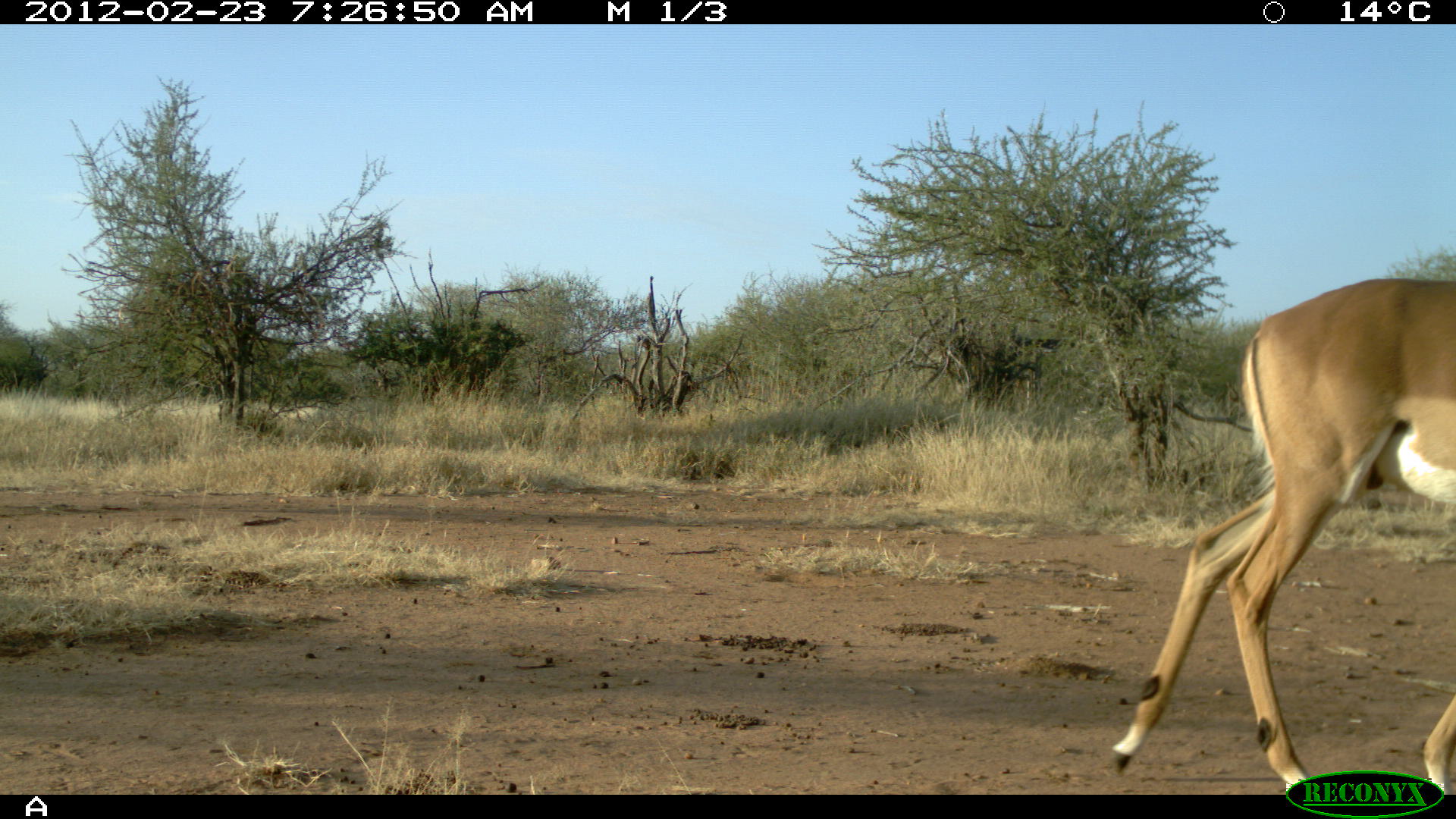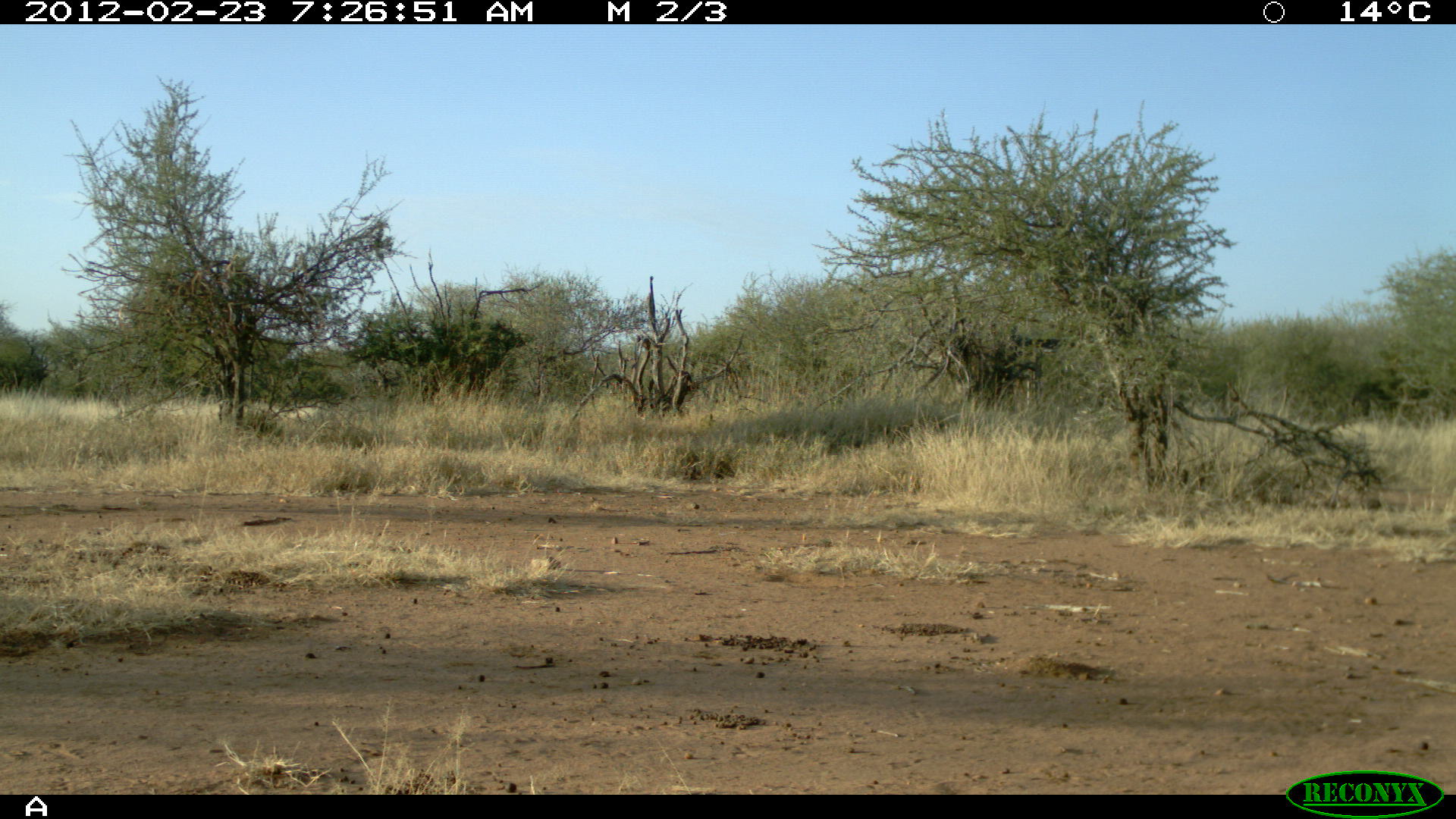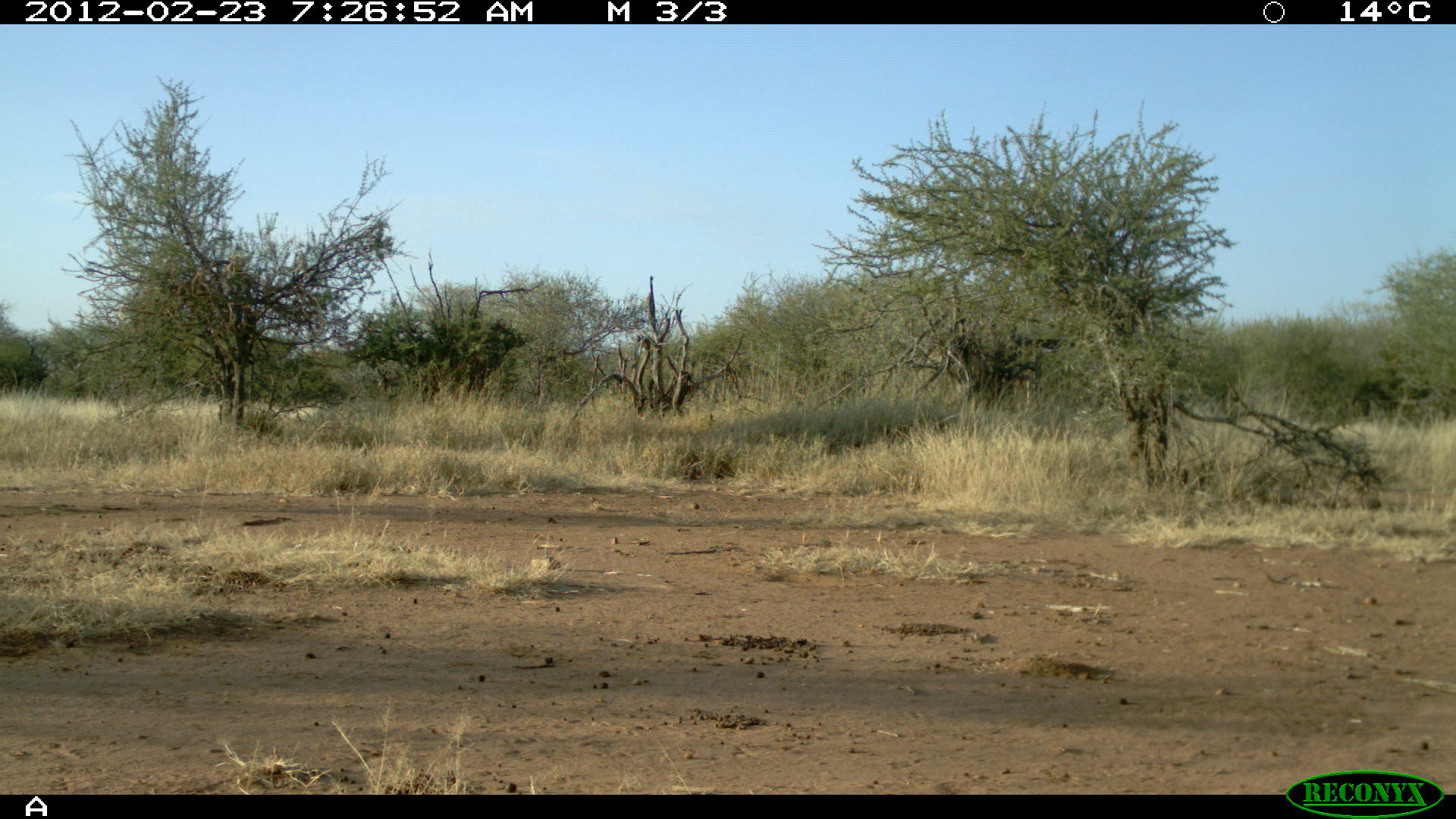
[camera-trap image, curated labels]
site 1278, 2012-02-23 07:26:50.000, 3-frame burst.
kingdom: Animalia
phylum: Chordata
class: Mammalia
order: Artiodactyla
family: Bovidae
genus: Aepyceros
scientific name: Aepyceros melampus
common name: impala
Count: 1.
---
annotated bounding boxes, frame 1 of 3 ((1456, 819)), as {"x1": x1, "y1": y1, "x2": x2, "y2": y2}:
aepyceros melampus: {"x1": 1106, "y1": 271, "x2": 1456, "y2": 793}